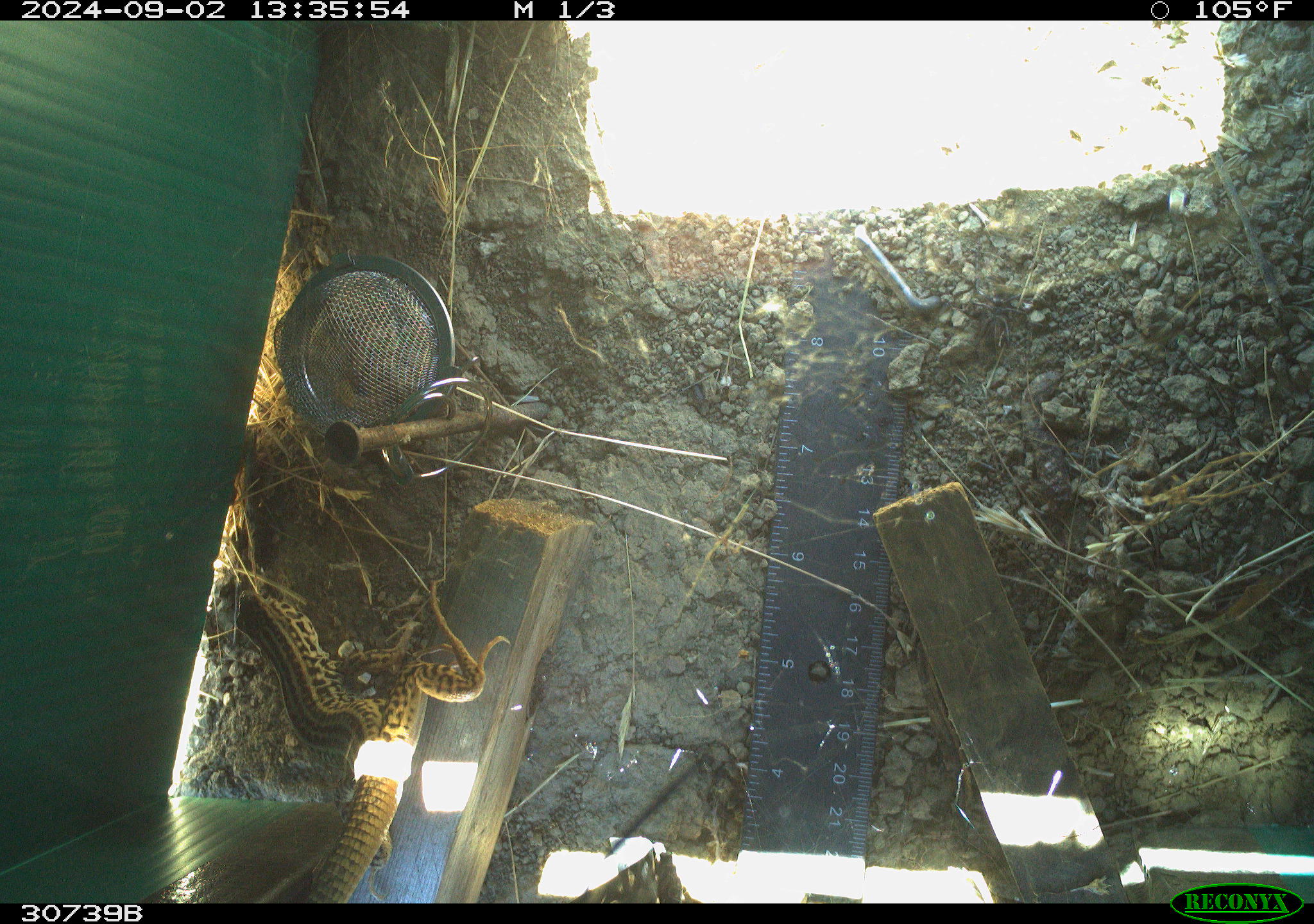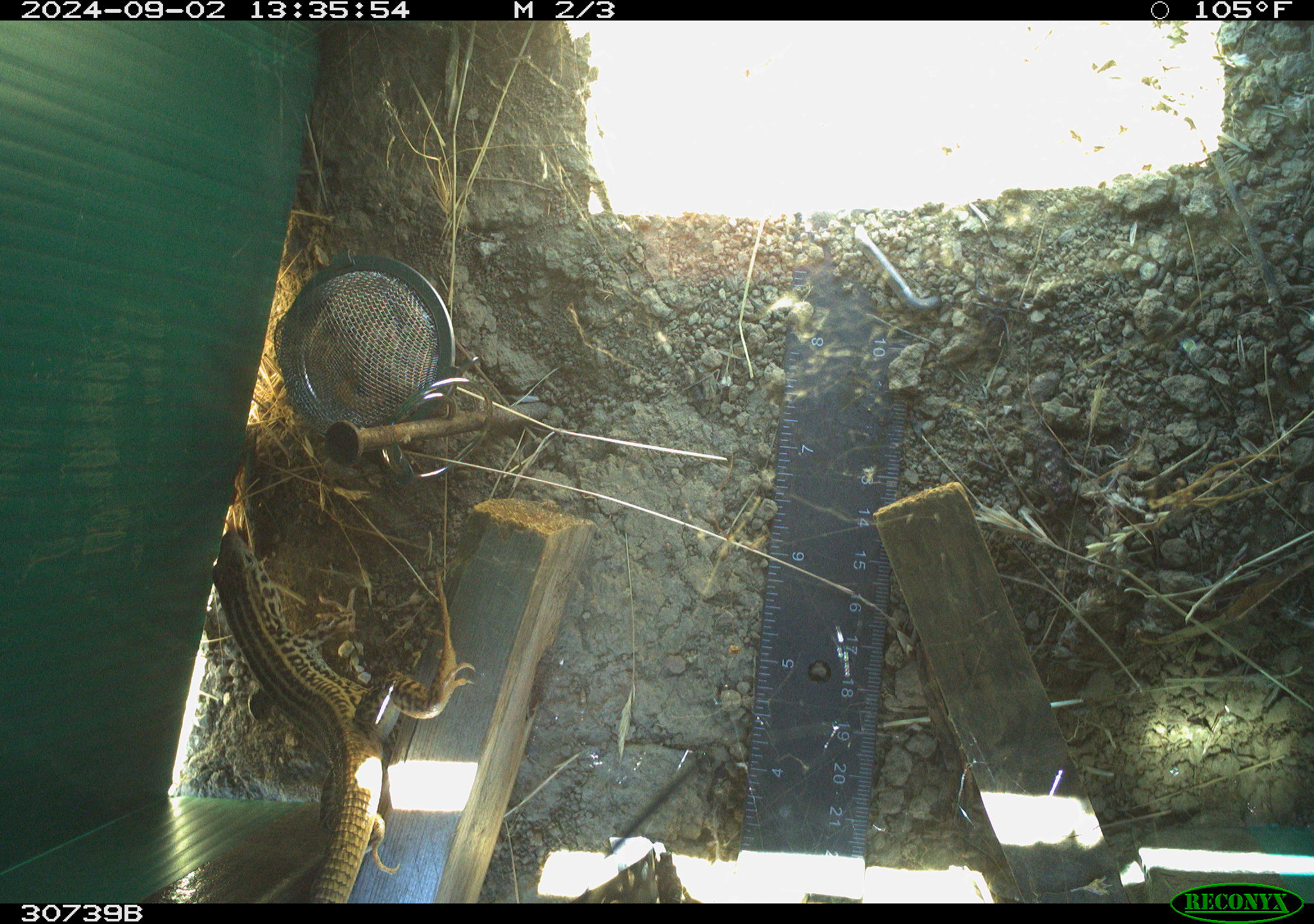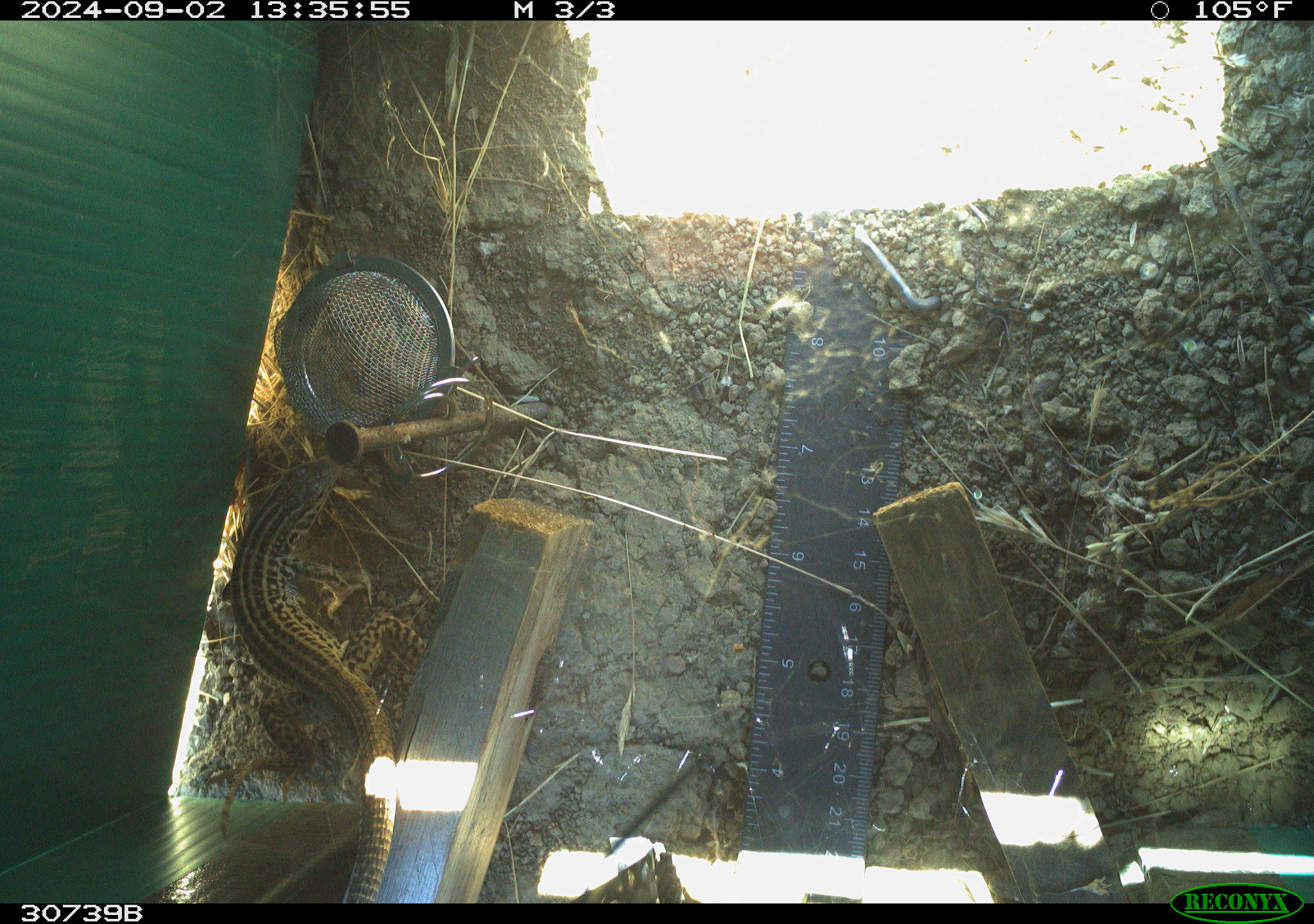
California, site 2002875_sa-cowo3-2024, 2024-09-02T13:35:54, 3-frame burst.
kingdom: Animalia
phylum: Chordata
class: Reptilia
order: Squamata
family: Teiidae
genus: Aspidoscelis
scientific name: Aspidoscelis tigris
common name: western whiptail